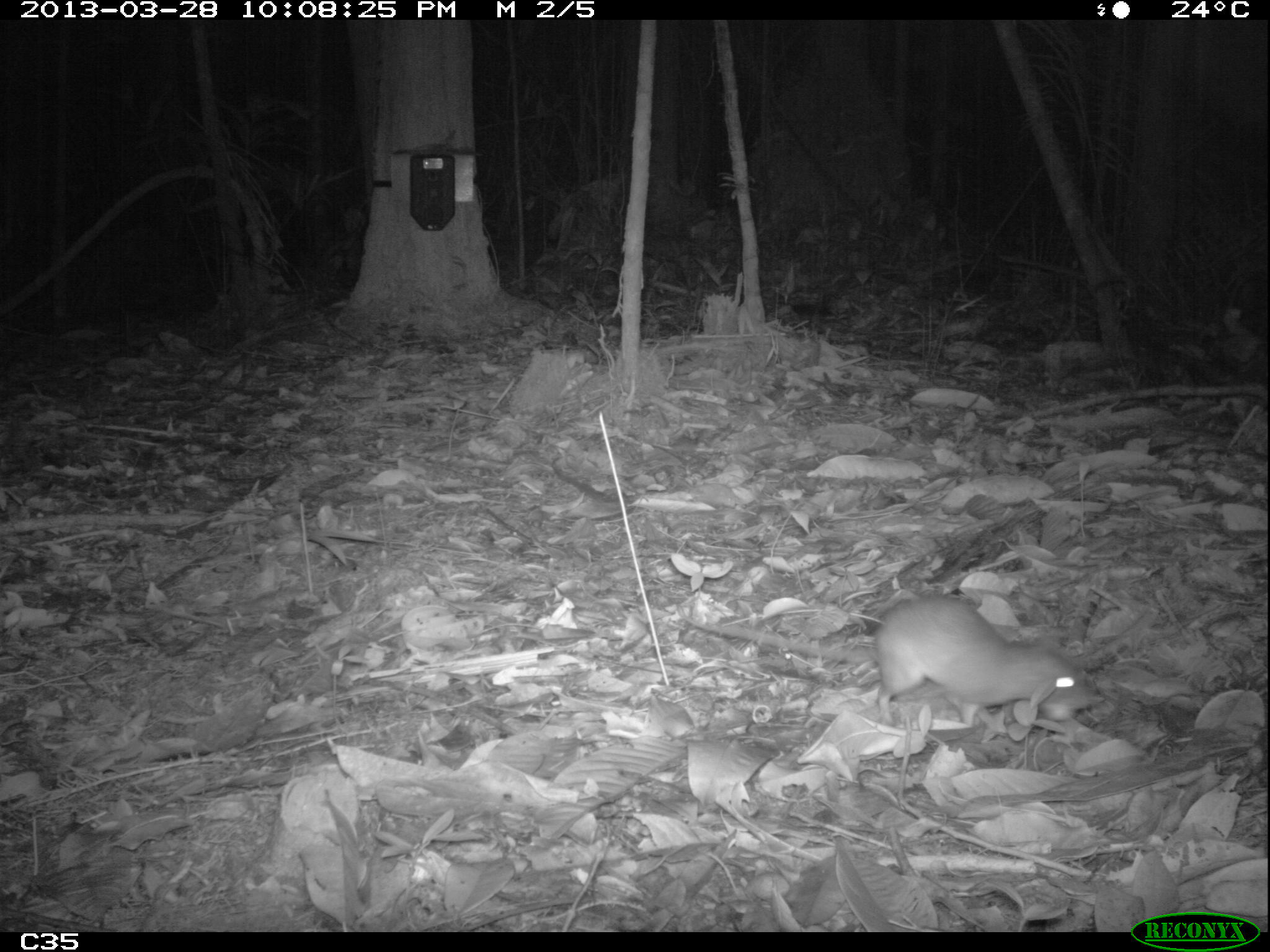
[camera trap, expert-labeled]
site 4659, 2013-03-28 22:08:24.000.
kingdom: Animalia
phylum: Chordata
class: Mammalia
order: Rodentia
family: Muridae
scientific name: Muridae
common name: mice, rats, and gerbils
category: unknown mouse or rat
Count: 1.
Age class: adult.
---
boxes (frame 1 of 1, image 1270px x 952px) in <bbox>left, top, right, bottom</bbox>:
unknown mouse or rat: <bbox>676, 591, 1101, 729</bbox>